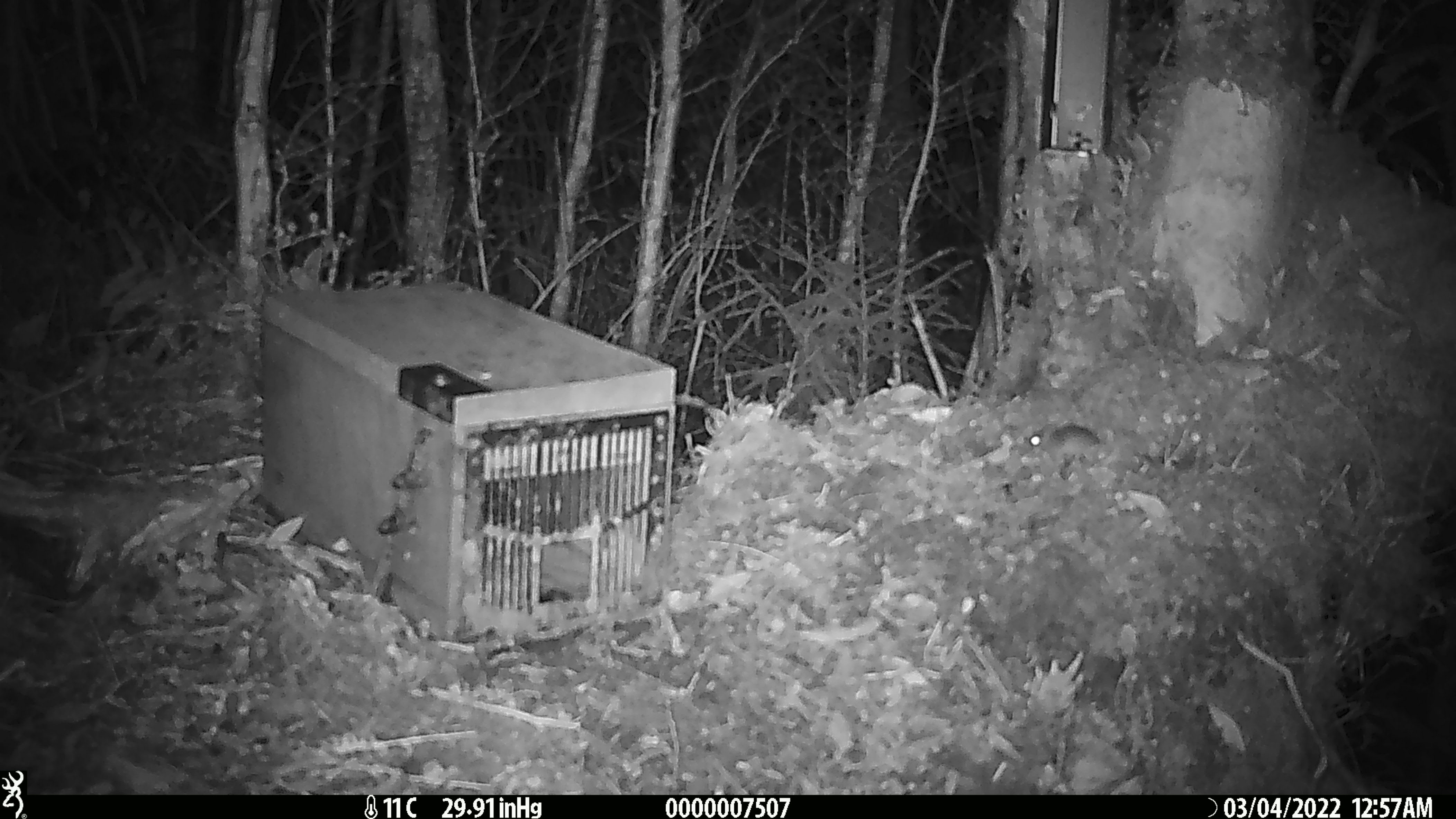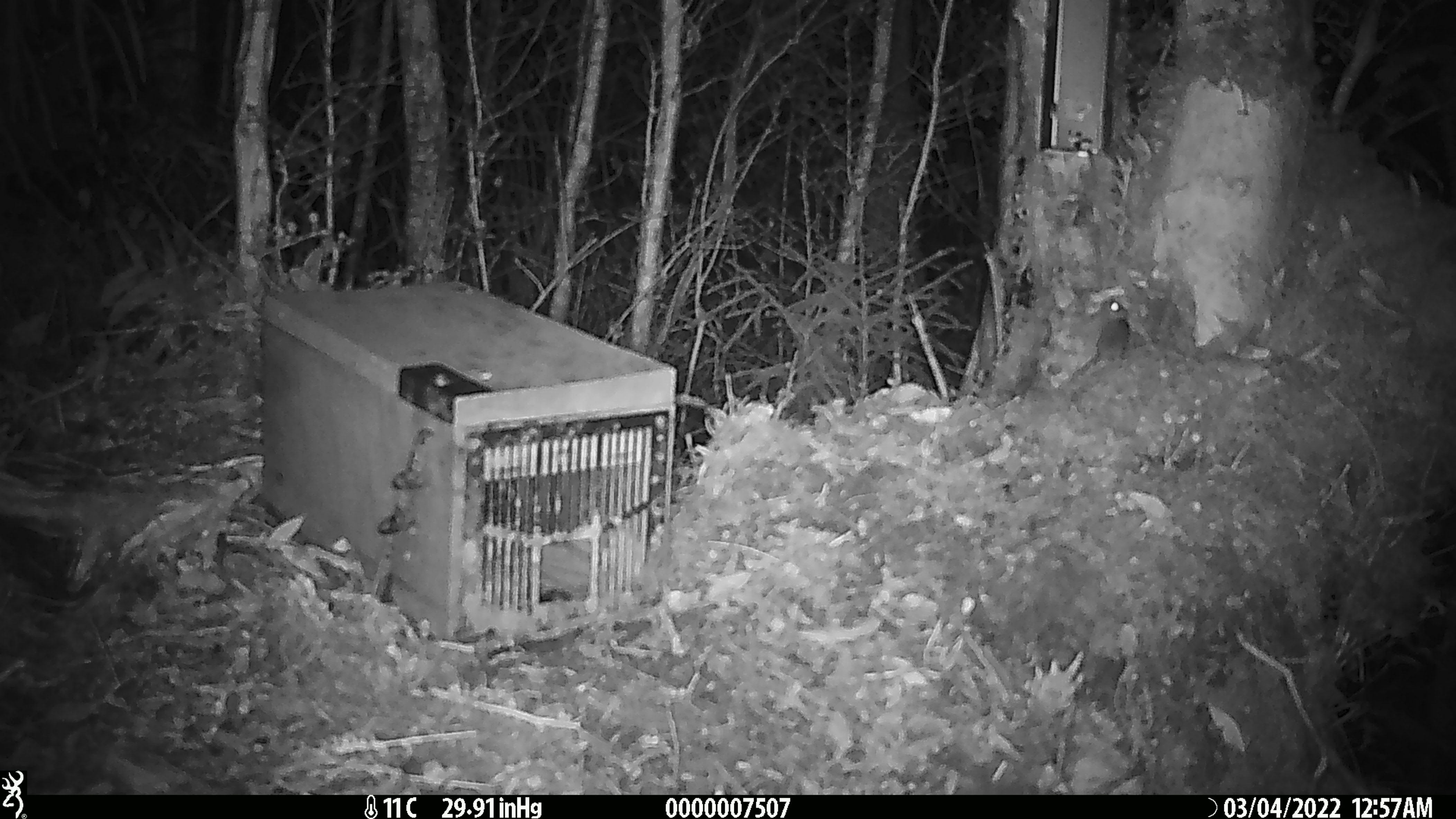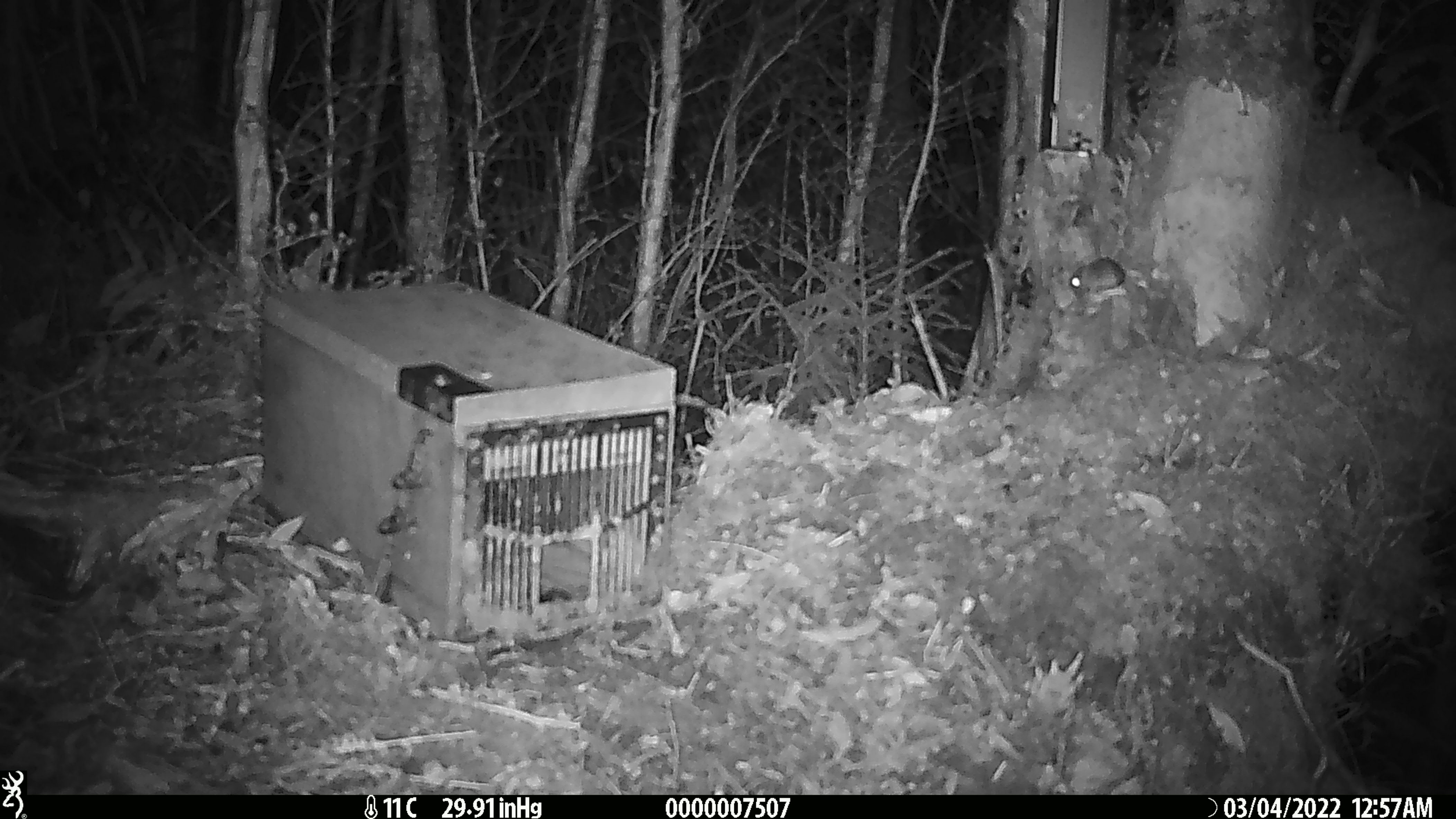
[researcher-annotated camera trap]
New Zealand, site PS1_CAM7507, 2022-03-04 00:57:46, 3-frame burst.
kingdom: Animalia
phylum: Chordata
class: Mammalia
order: Rodentia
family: Muridae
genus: Mus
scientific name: Mus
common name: mouse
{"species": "mouse (Mus)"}